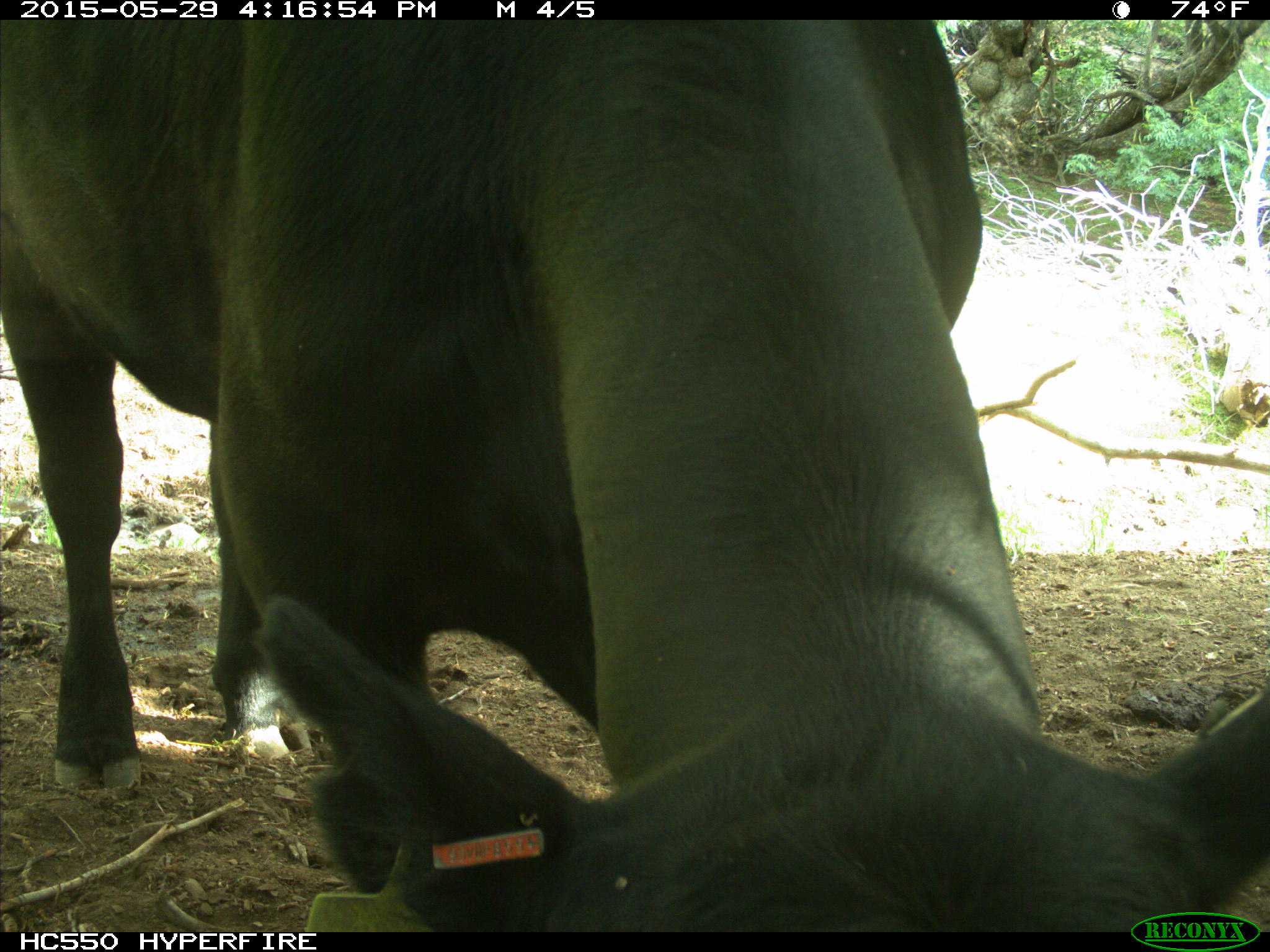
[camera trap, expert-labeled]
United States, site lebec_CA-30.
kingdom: Animalia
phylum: Chordata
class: Mammalia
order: Artiodactyla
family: Bovidae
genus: Bos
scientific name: Bos taurus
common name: domestic cow